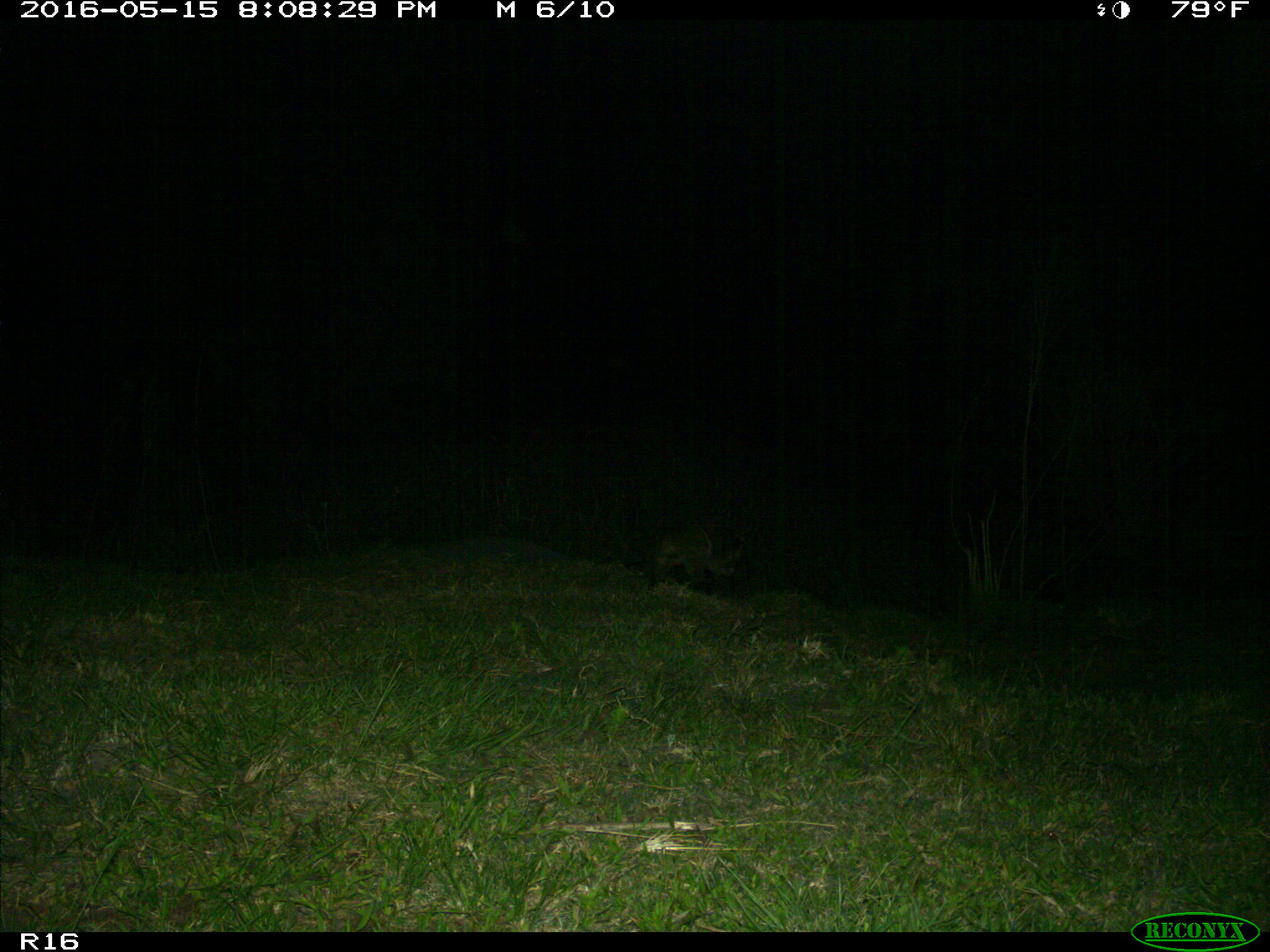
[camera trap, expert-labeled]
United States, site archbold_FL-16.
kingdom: Animalia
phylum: Chordata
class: Mammalia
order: Carnivora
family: Procyonidae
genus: Procyon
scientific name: Procyon lotor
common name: common raccoon